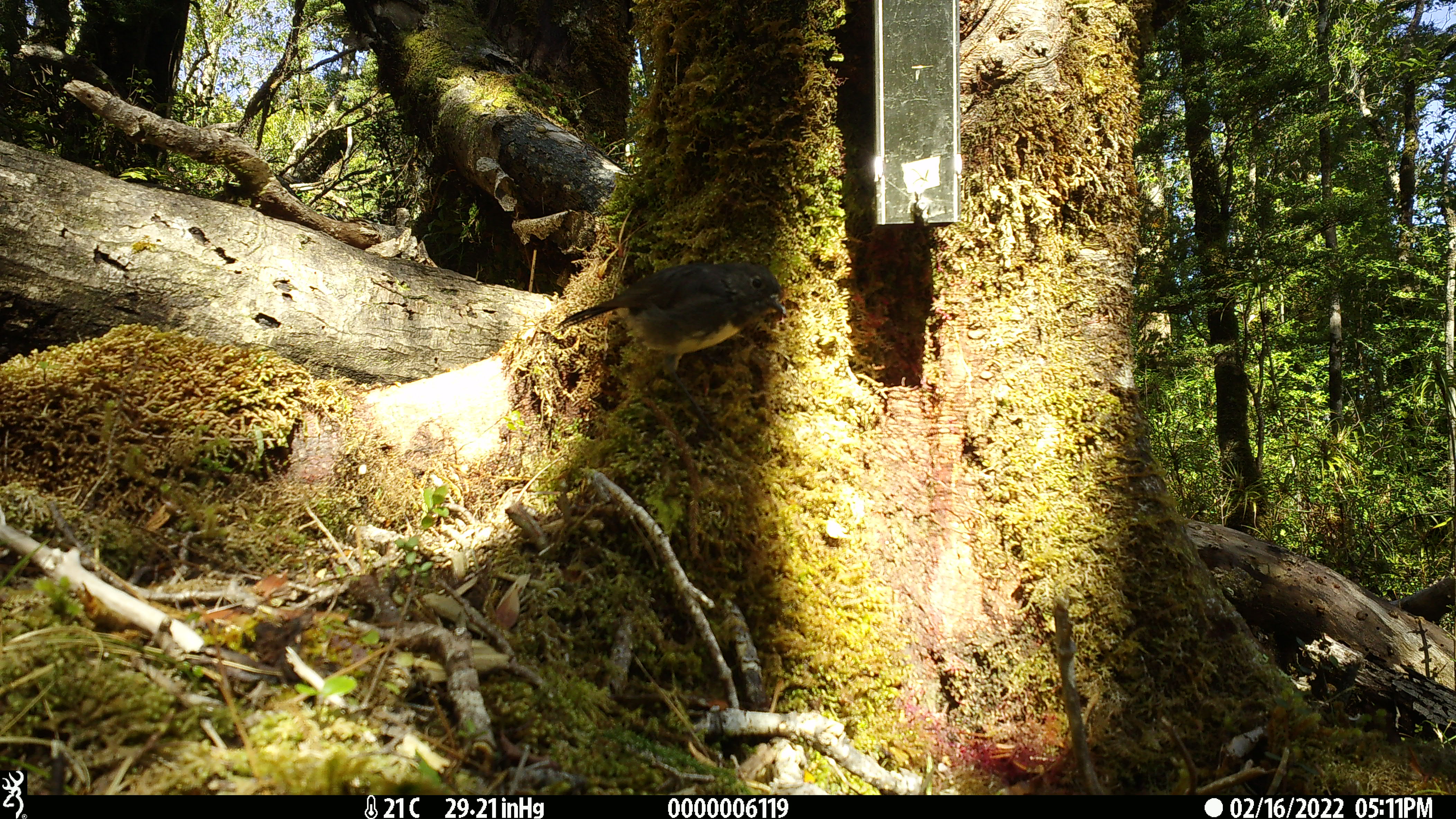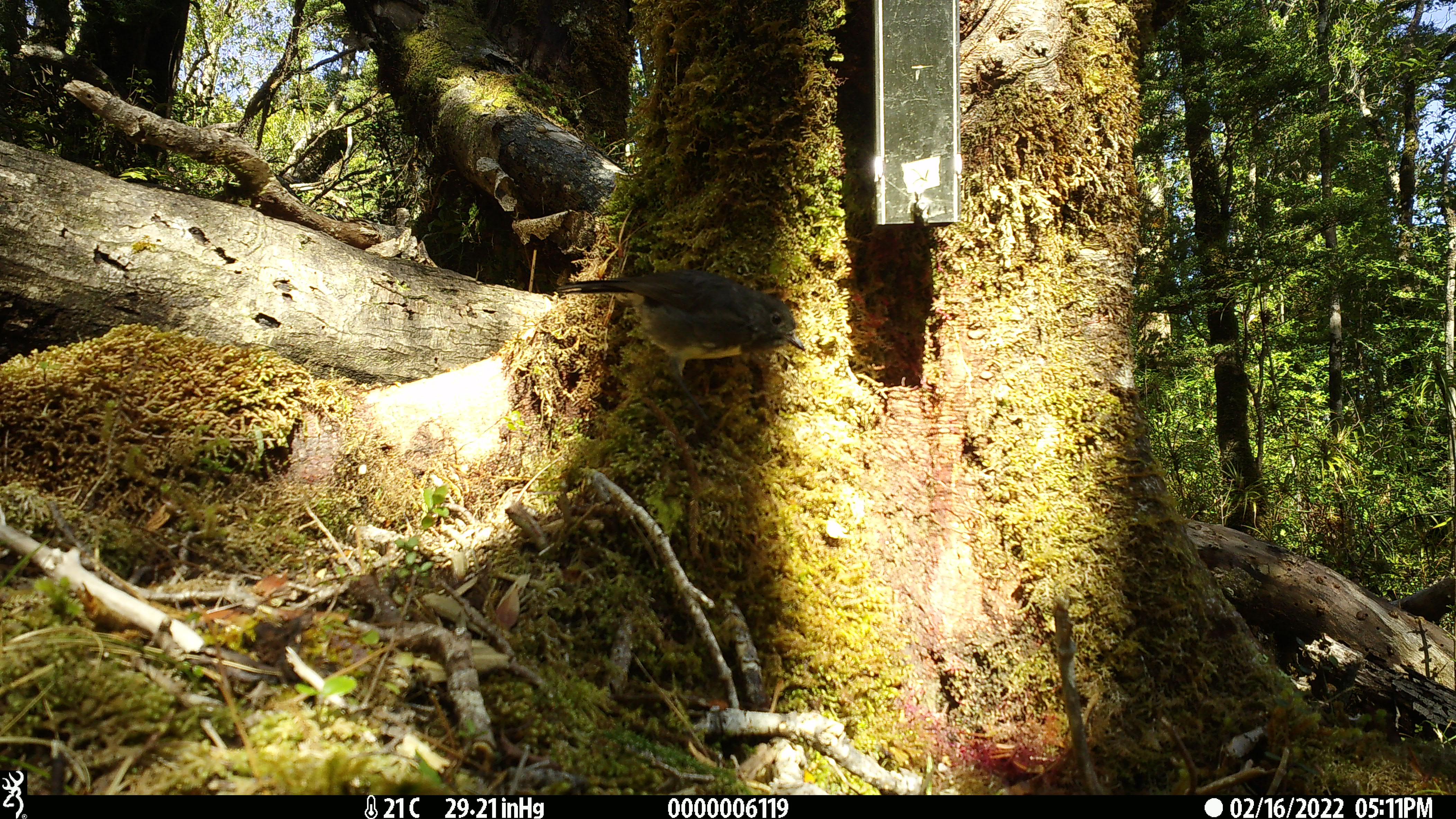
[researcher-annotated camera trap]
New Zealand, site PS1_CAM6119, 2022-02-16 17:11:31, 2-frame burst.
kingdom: Animalia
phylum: Chordata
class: Aves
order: Passeriformes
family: Petroicidae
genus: Petroica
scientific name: Petroica australis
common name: new zealand robin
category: robin